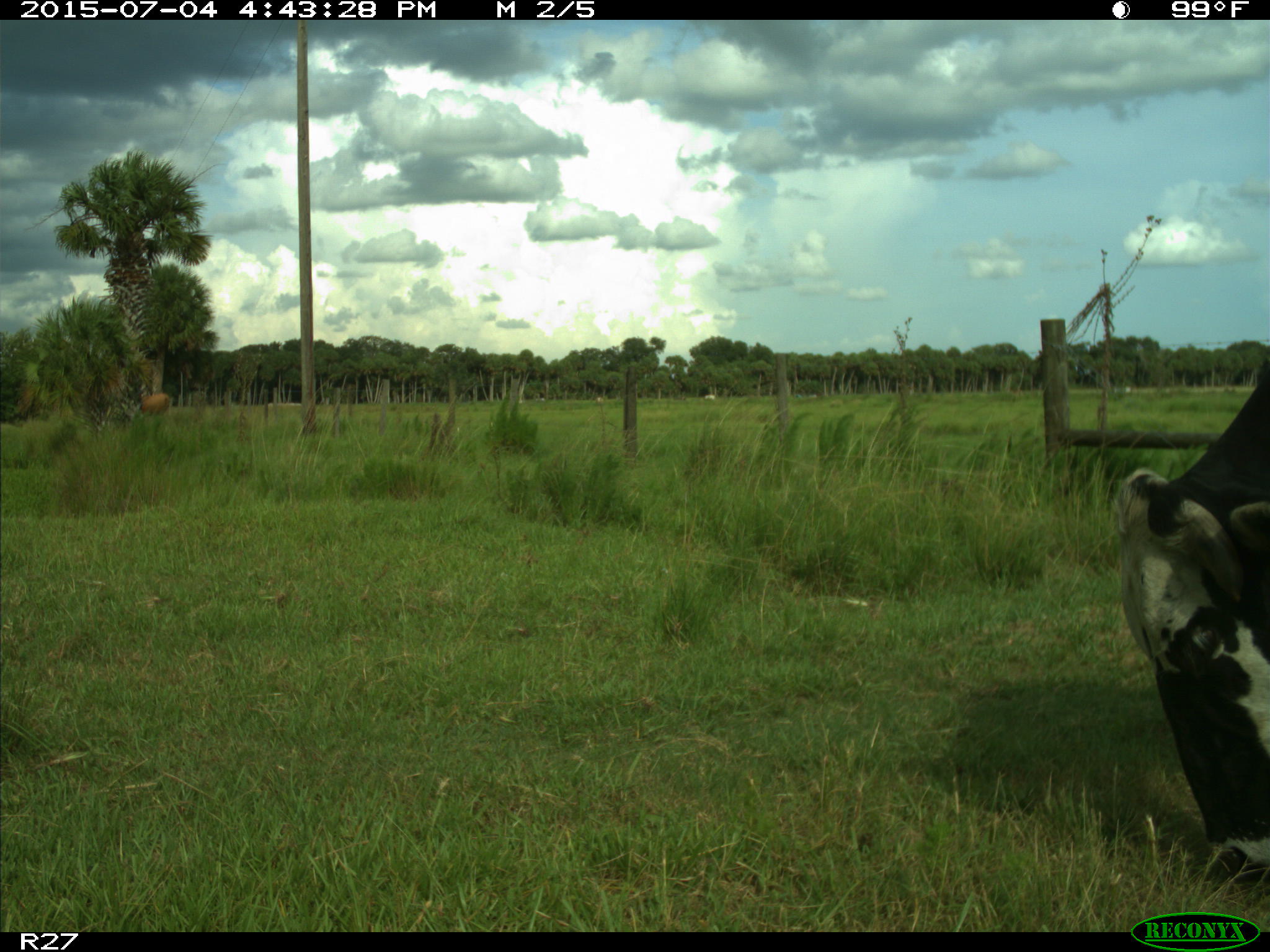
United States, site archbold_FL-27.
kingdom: Animalia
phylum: Chordata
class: Mammalia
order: Artiodactyla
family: Bovidae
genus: Bos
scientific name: Bos taurus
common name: domestic cow